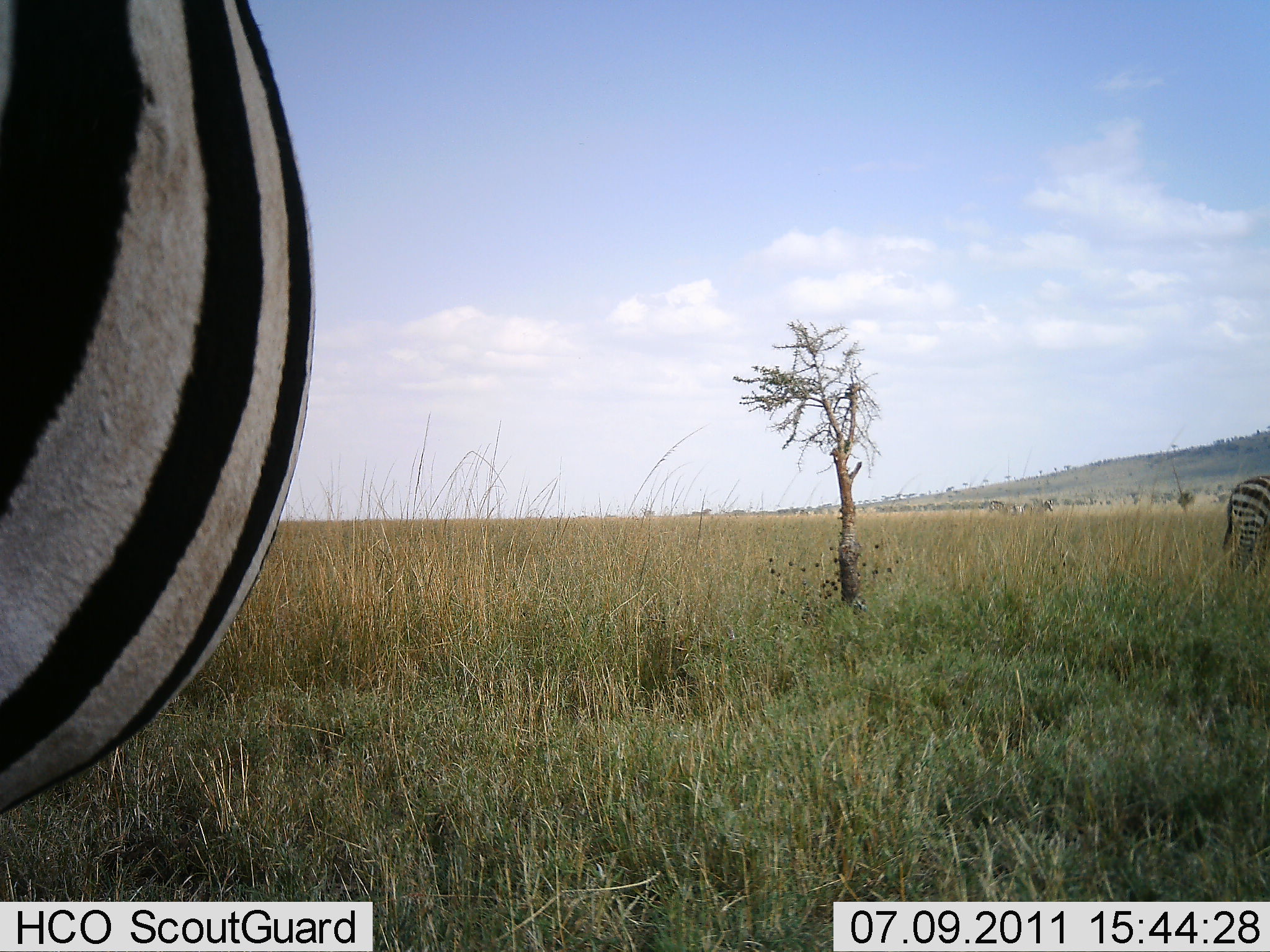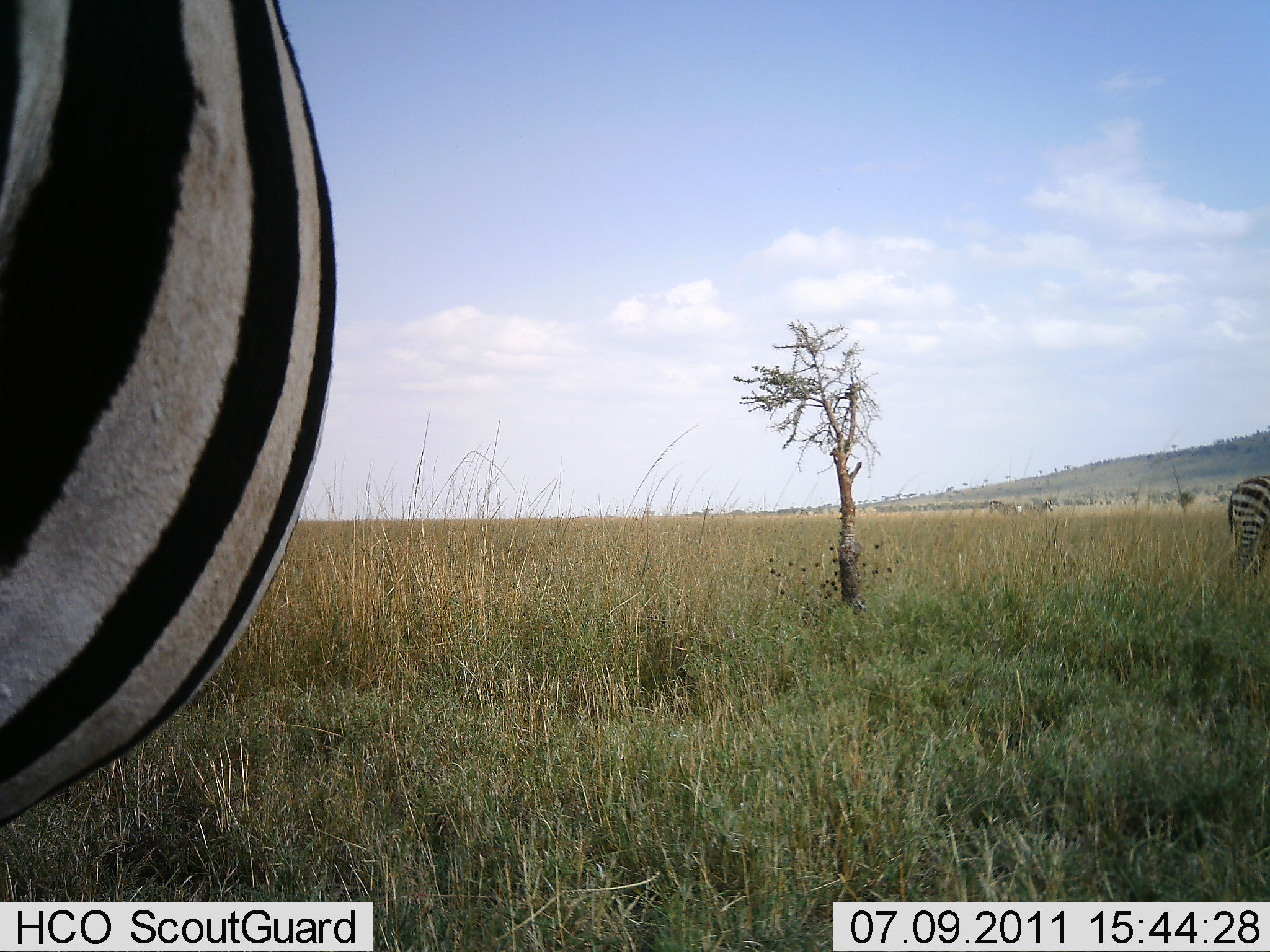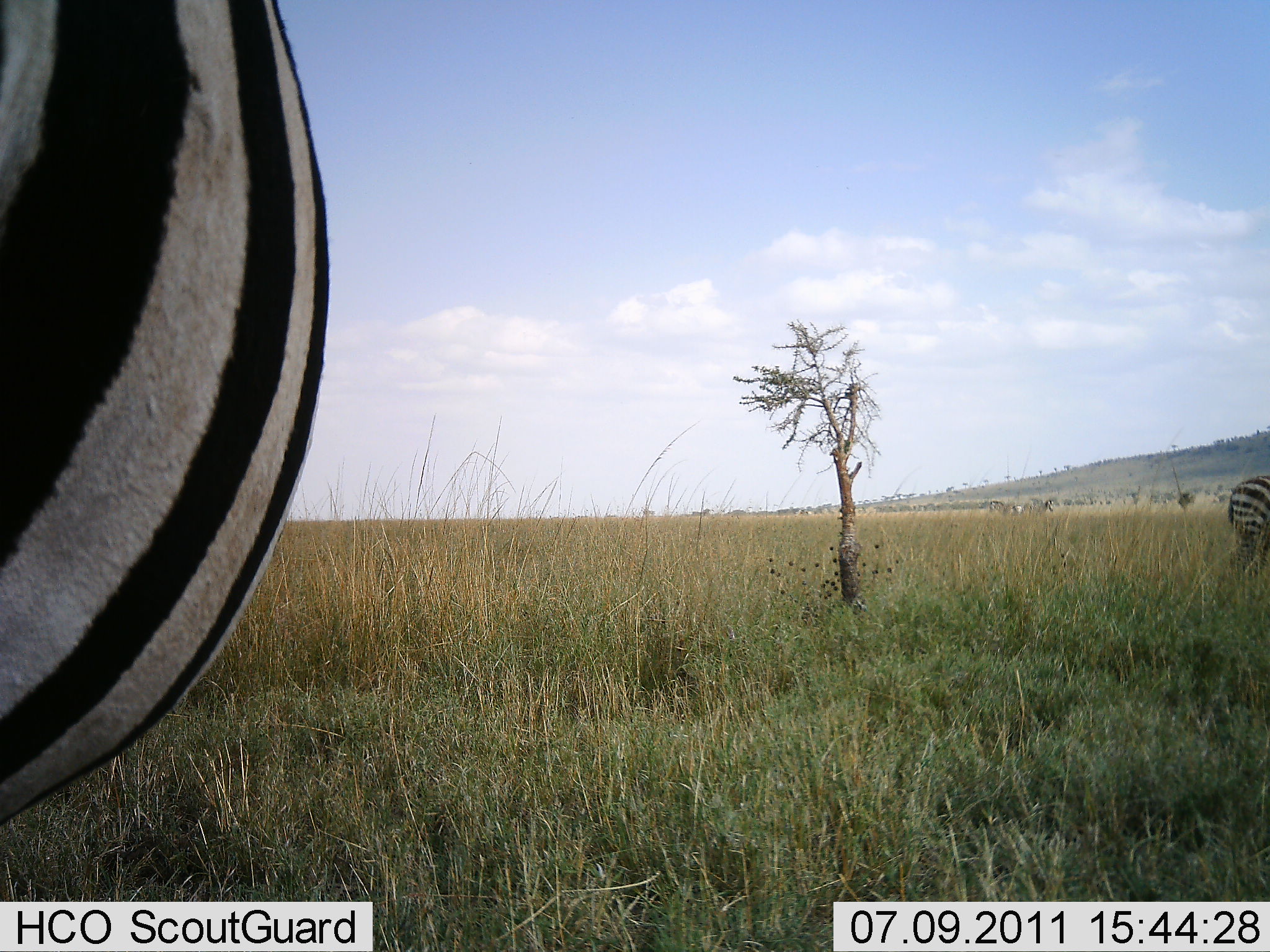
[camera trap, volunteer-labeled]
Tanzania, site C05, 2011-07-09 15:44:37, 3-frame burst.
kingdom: Animalia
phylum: Chordata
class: Mammalia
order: Perissodactyla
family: Equidae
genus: Equus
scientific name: Equus quagga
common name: plains zebra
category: zebra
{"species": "zebra (plains zebra) (Equus quagga)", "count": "2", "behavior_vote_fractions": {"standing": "80%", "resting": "0%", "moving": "13%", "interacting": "0%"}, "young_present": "0%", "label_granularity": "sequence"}